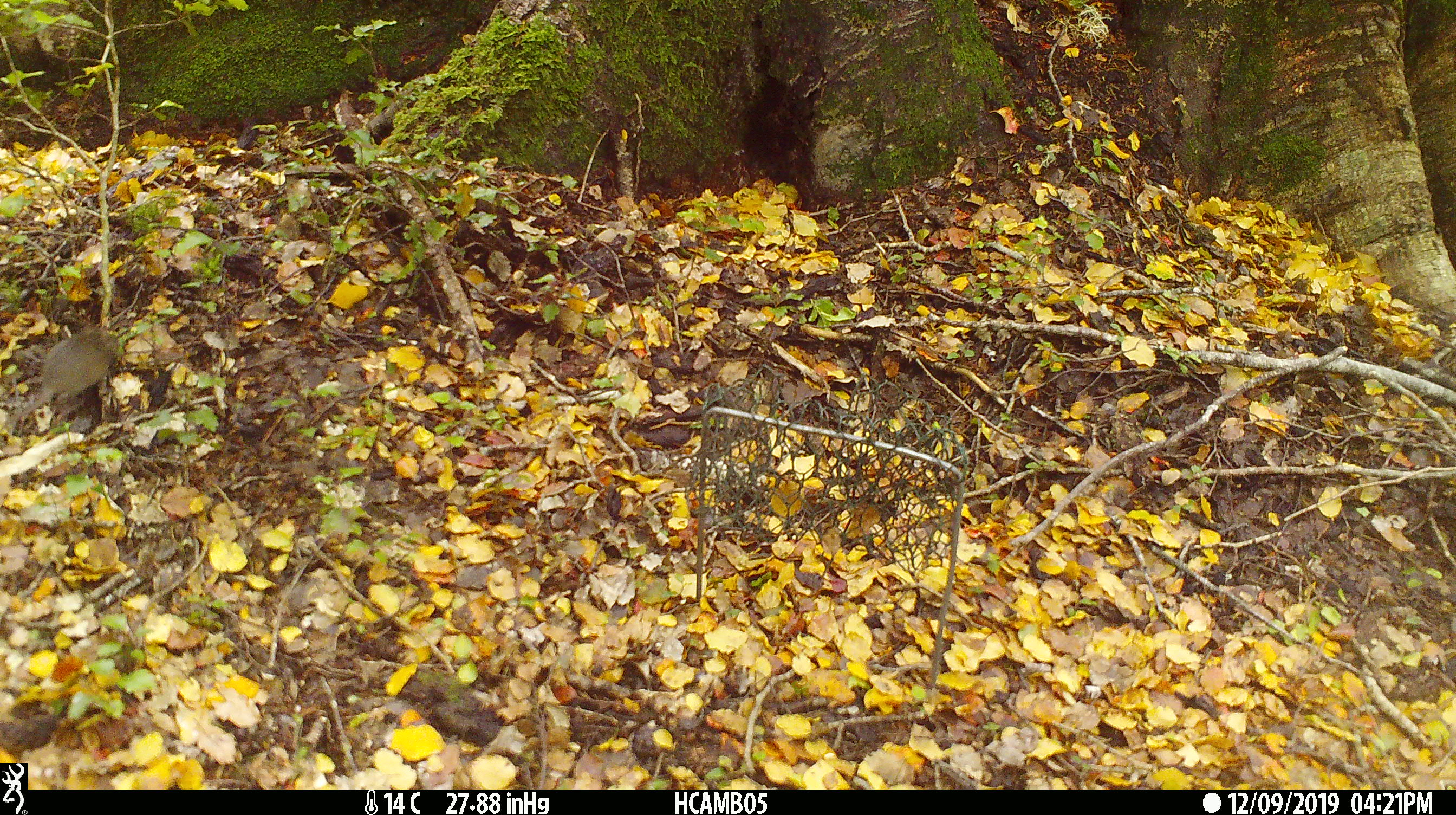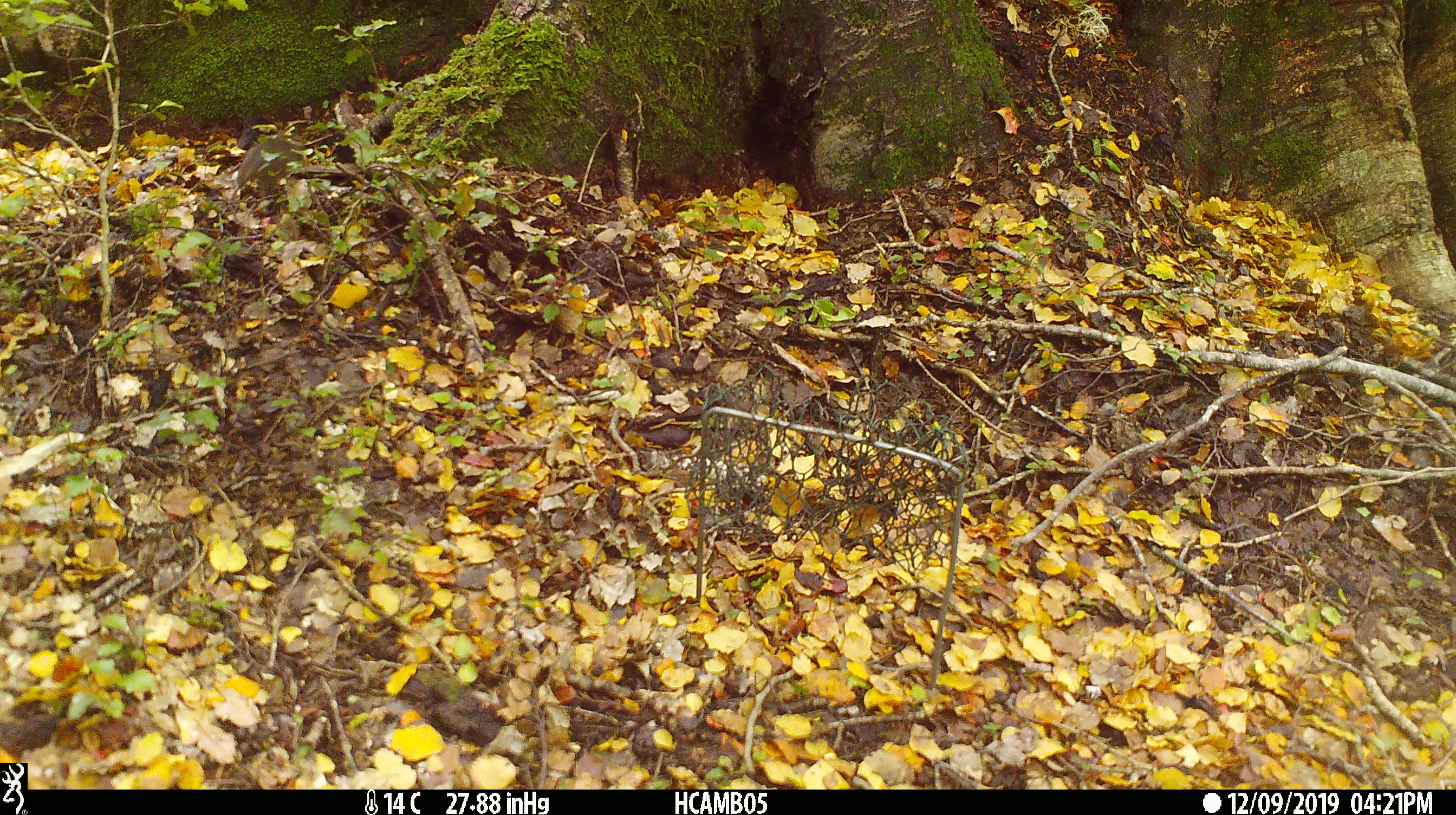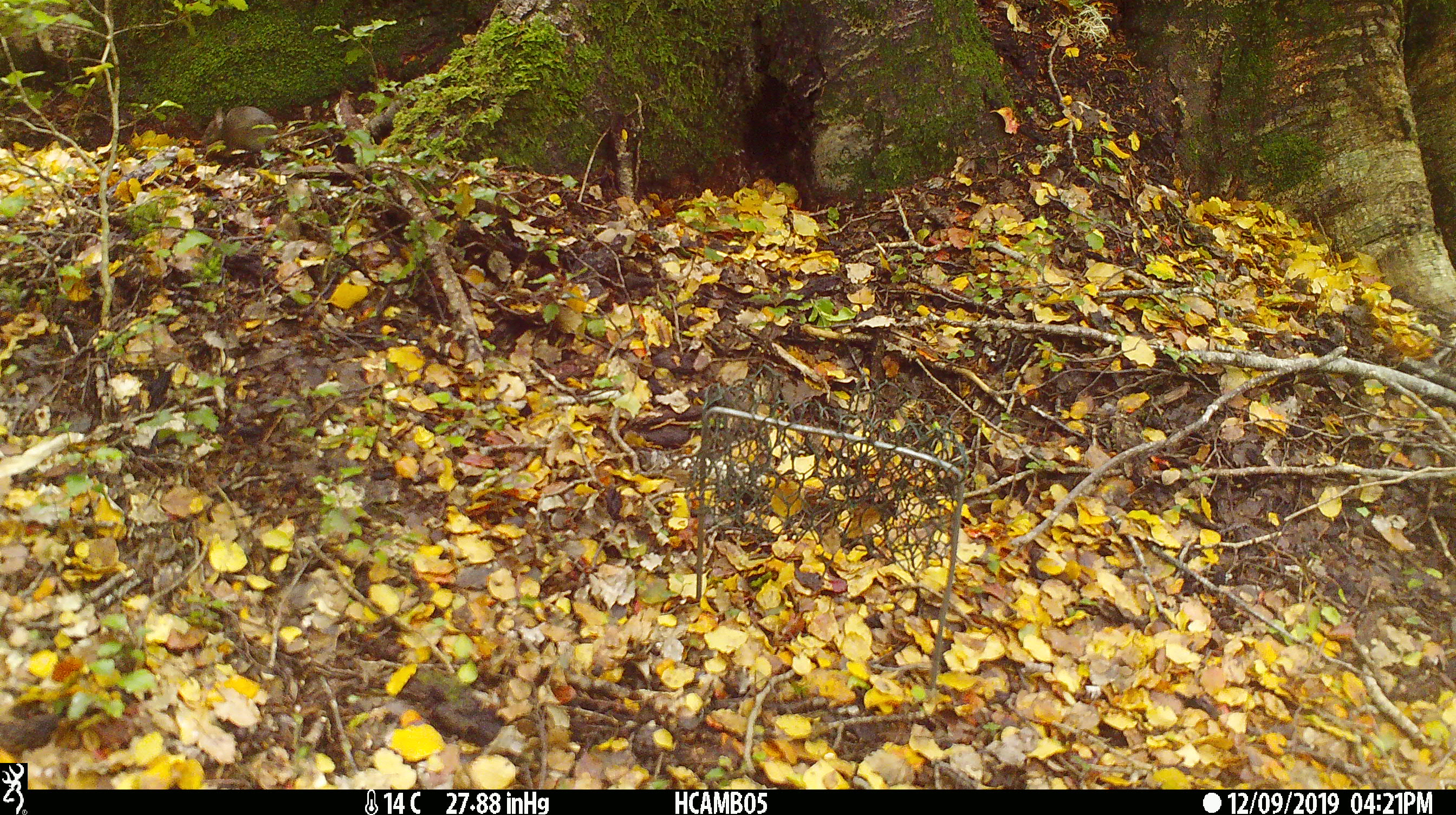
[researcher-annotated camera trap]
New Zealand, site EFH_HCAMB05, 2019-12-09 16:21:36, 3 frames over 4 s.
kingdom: Animalia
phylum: Chordata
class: Mammalia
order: Rodentia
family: Muridae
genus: Mus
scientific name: Mus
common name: mouse